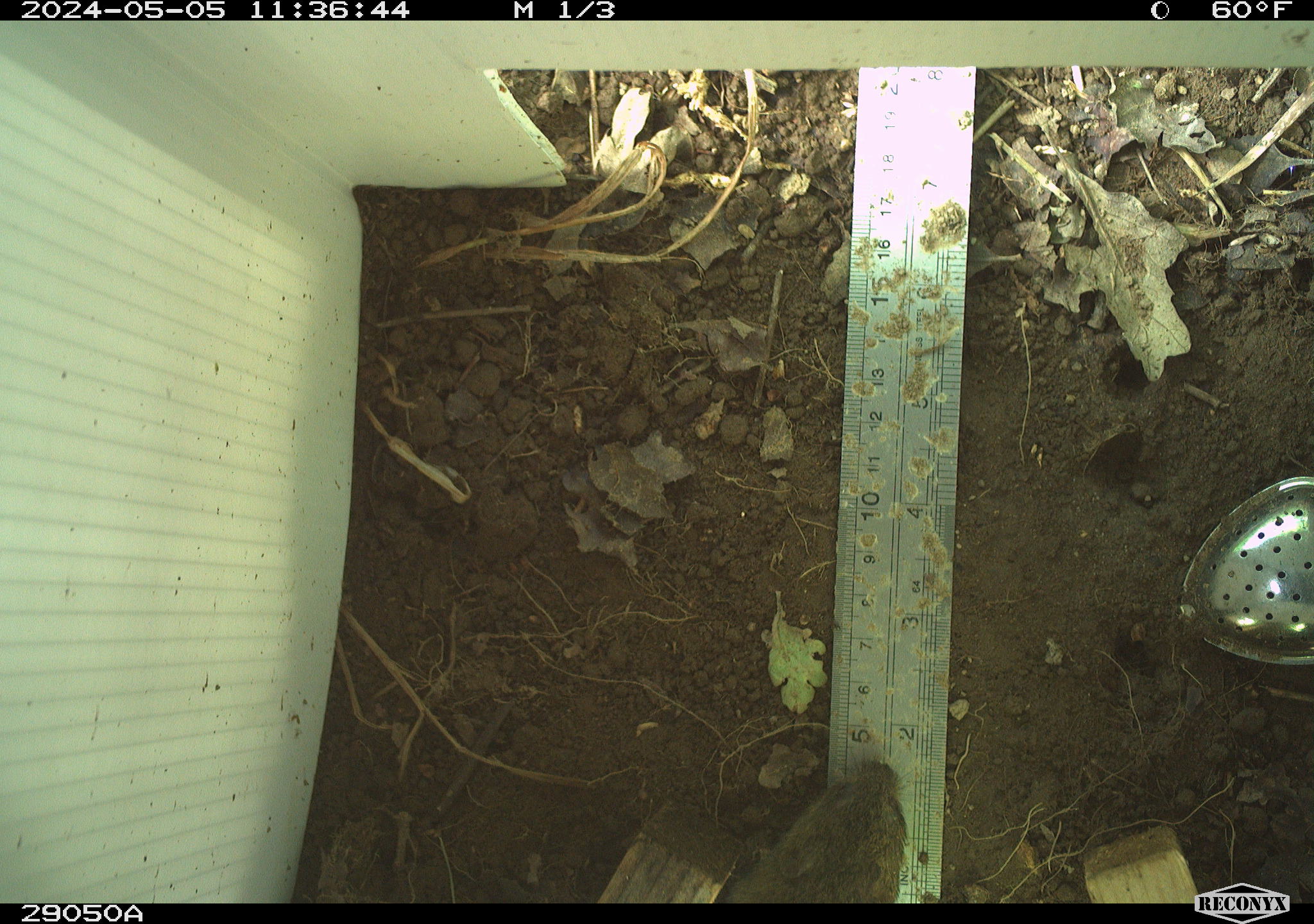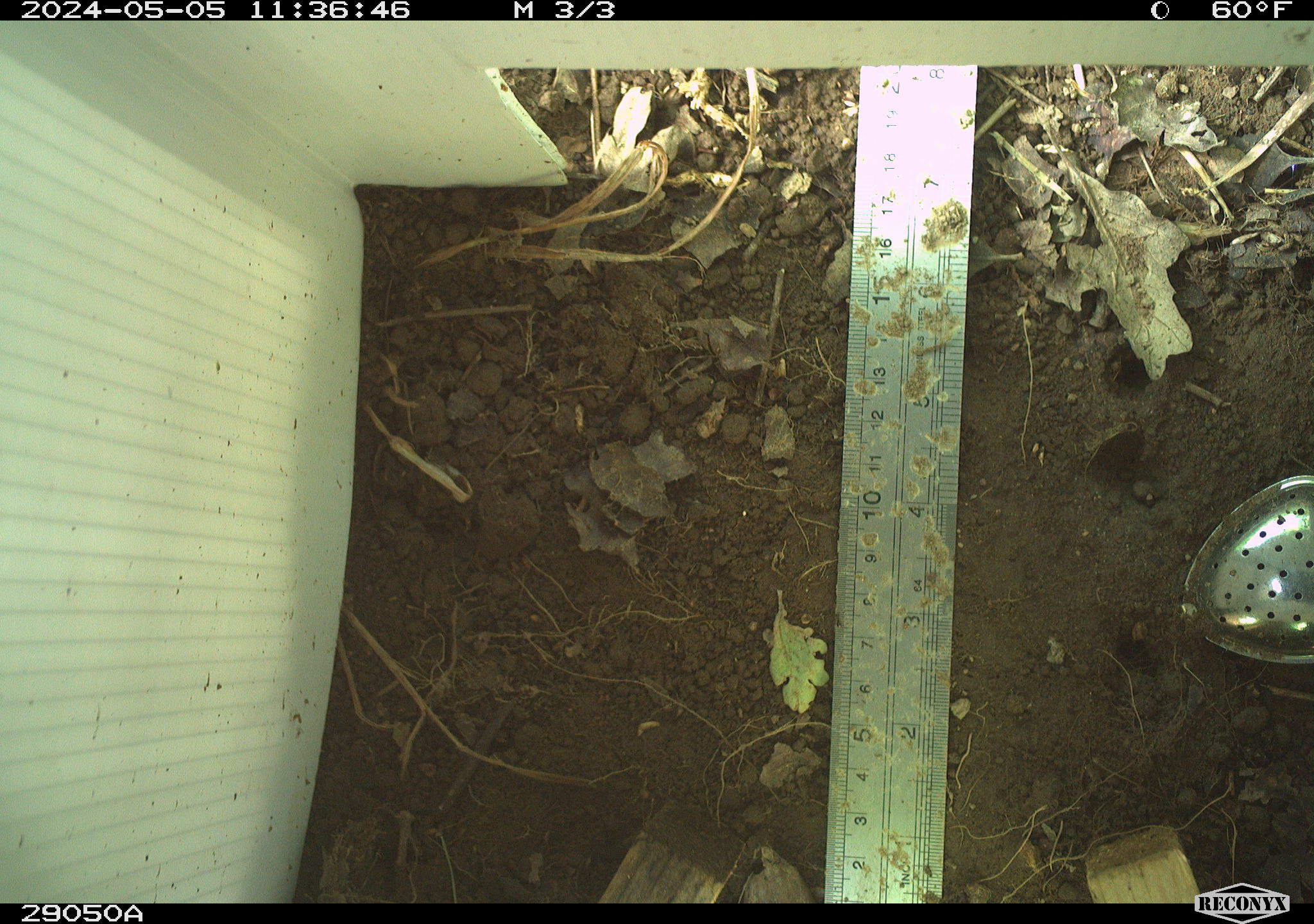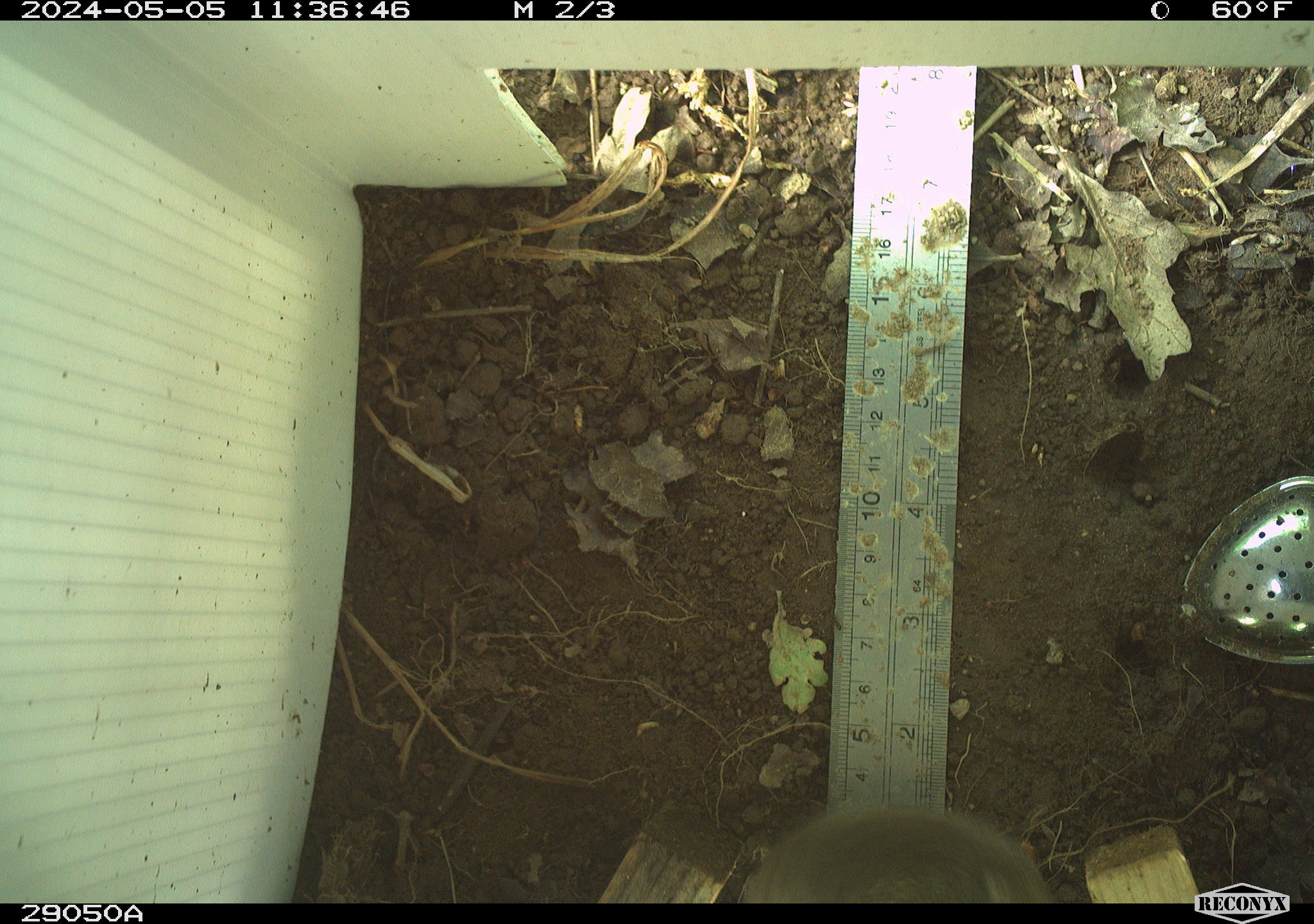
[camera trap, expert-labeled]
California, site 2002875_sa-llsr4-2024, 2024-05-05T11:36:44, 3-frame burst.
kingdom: Animalia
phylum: Chordata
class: Mammalia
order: Rodentia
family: Cricetidae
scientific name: Arvicolinae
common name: voles, lemmings, and muskrats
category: arvicolinae subfamily